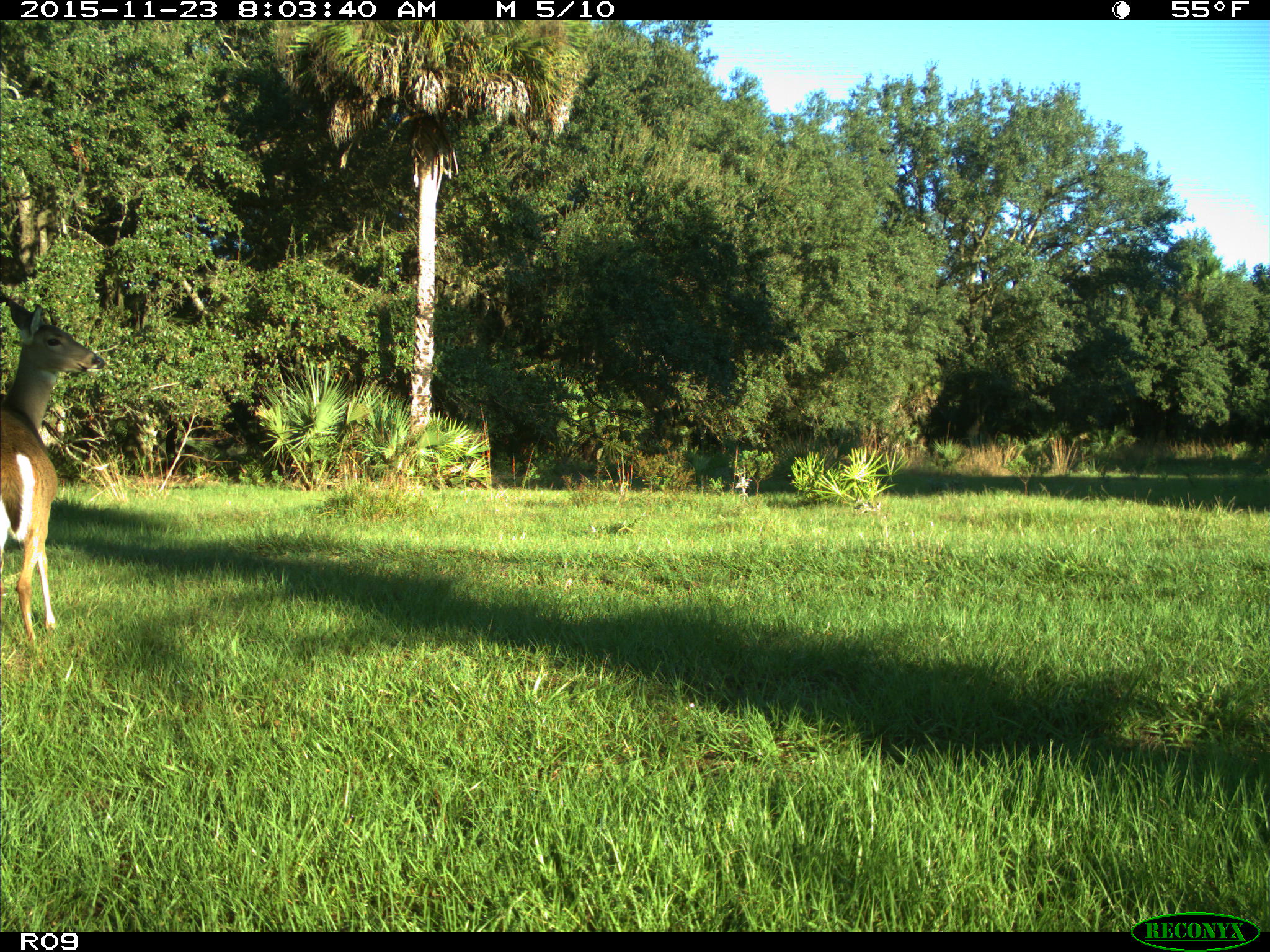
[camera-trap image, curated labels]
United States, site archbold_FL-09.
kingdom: Animalia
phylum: Chordata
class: Mammalia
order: Artiodactyla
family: Cervidae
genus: Odocoileus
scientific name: Odocoileus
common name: deer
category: unidentified deer